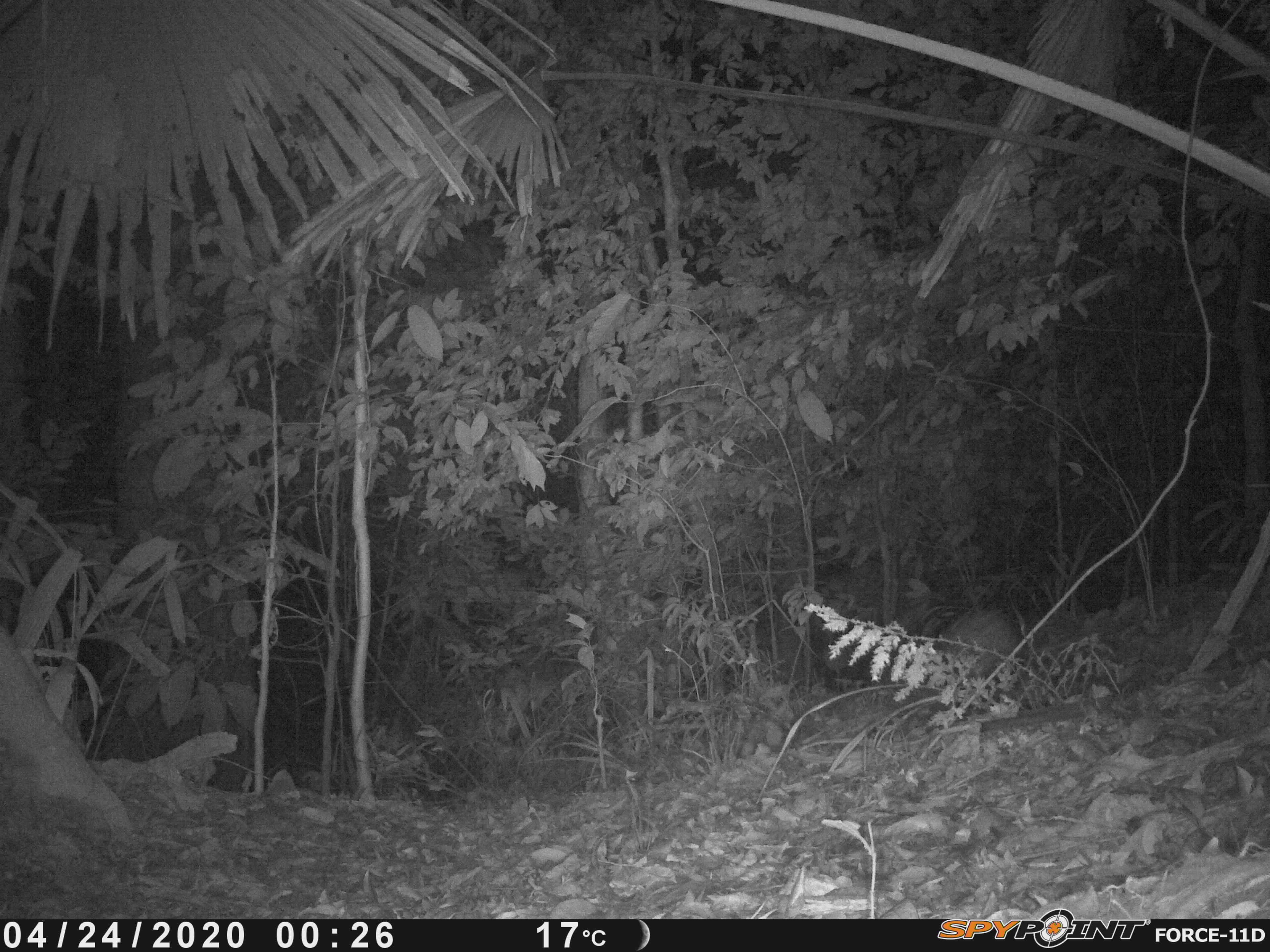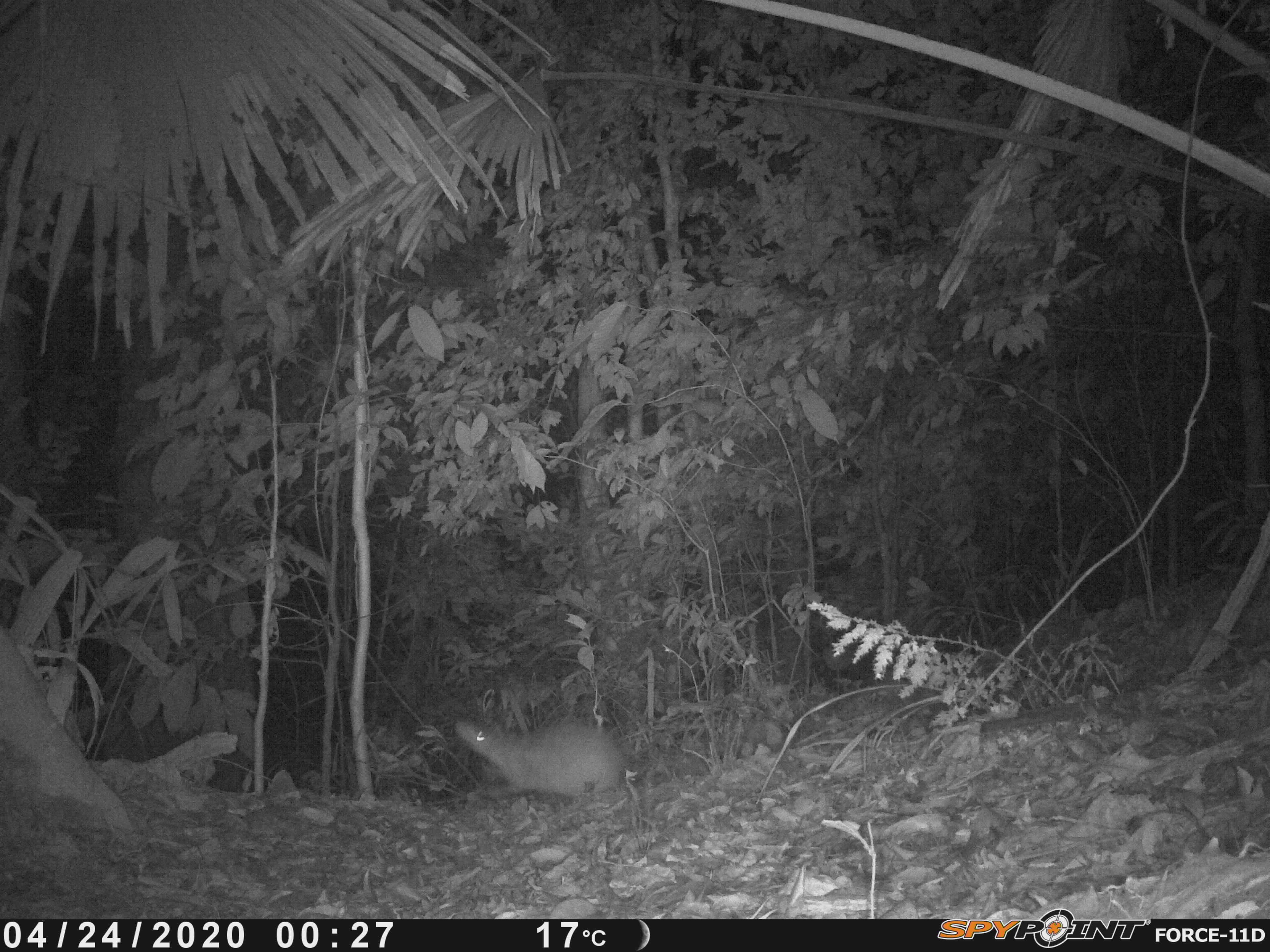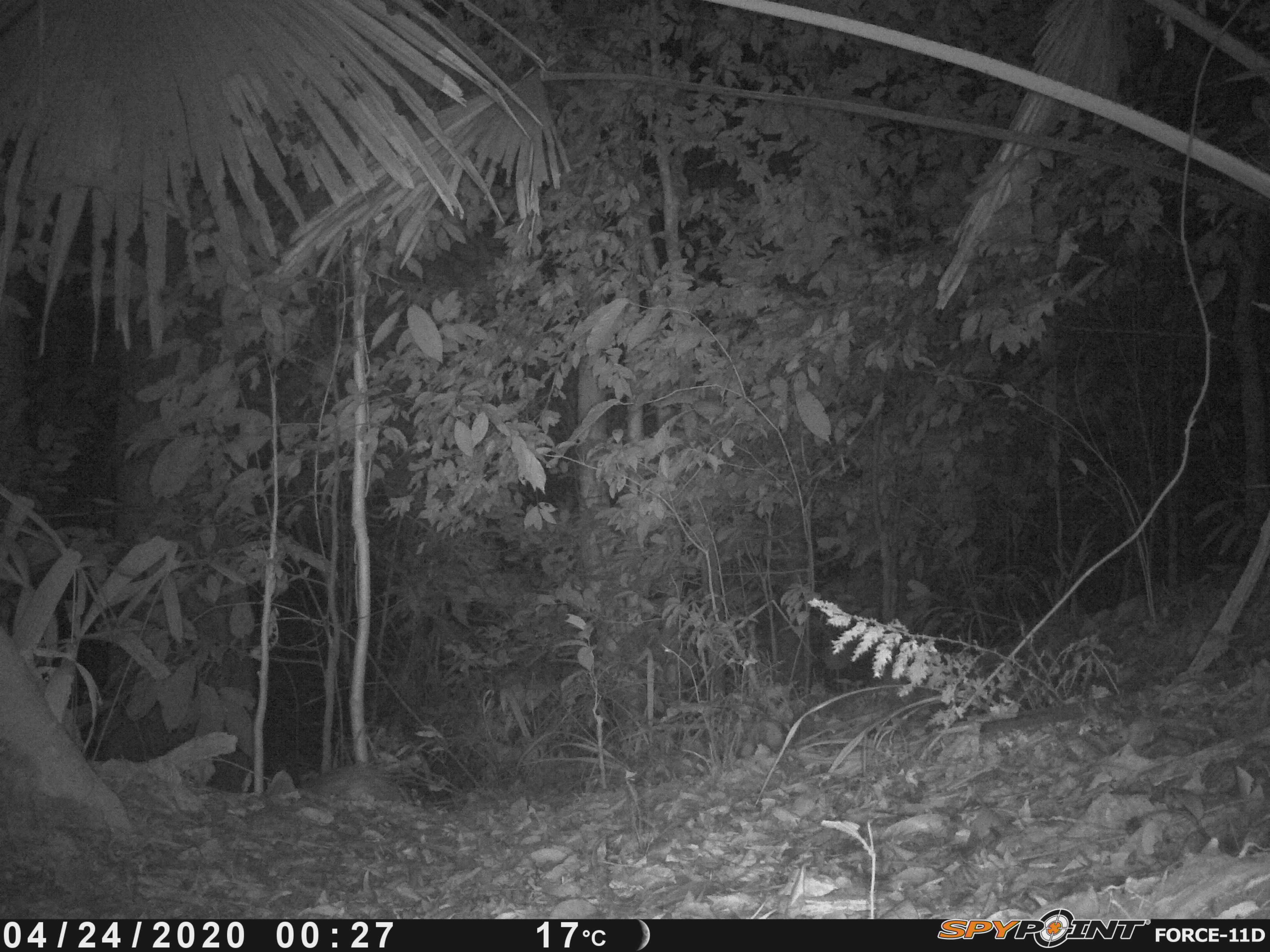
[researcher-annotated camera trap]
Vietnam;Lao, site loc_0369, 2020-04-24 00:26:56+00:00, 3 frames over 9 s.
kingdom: Animalia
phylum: Chordata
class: Mammalia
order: Rodentia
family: Hystricidae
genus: Atherurus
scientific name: Atherurus macrourus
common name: asiatic brush-tailed porcupine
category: asiatic brush tailed porcupine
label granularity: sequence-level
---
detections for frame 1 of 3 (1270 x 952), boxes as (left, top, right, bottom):
asiatic brush tailed porcupine: (938, 598, 1027, 678)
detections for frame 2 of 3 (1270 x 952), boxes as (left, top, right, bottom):
asiatic brush tailed porcupine: (450, 713, 635, 808)